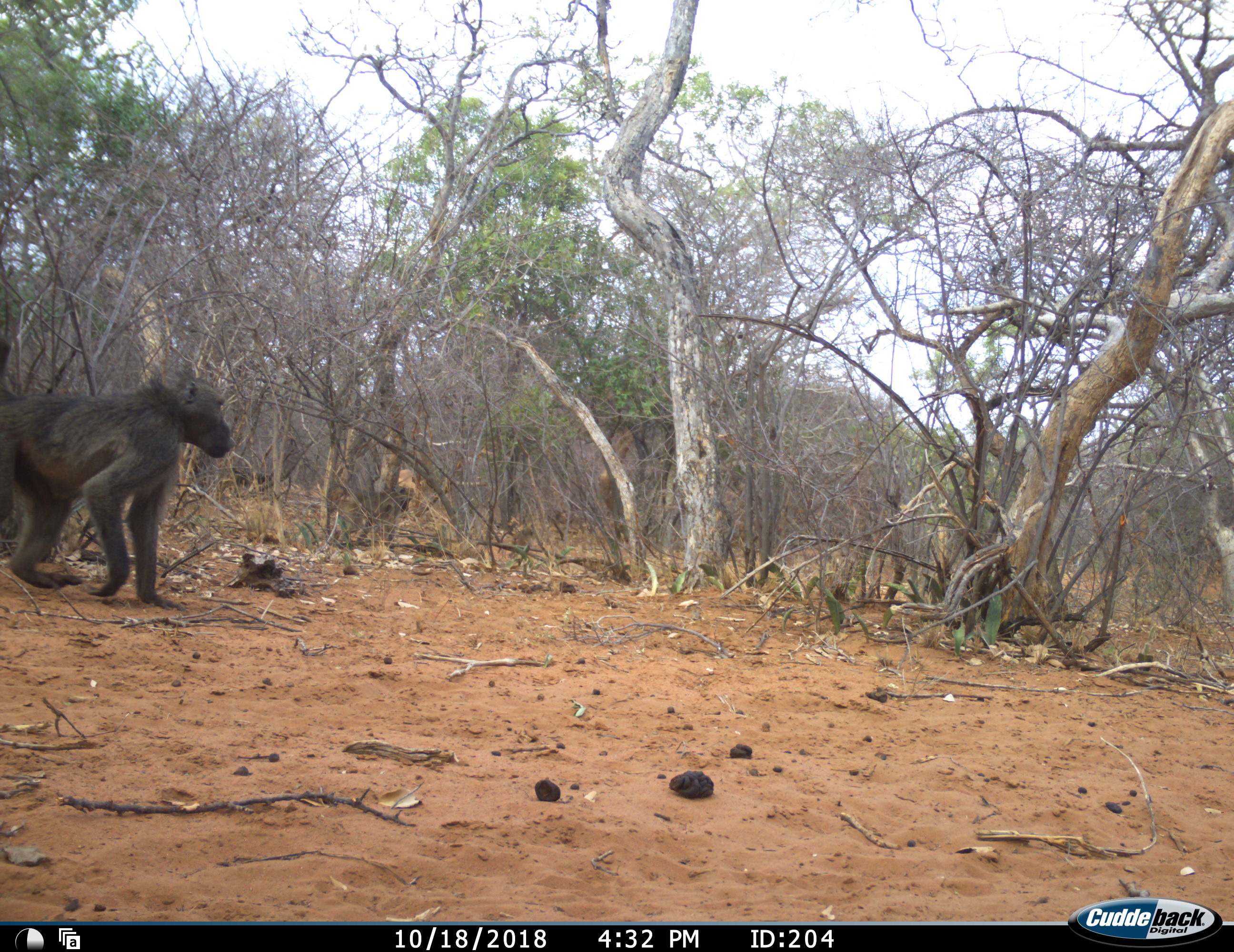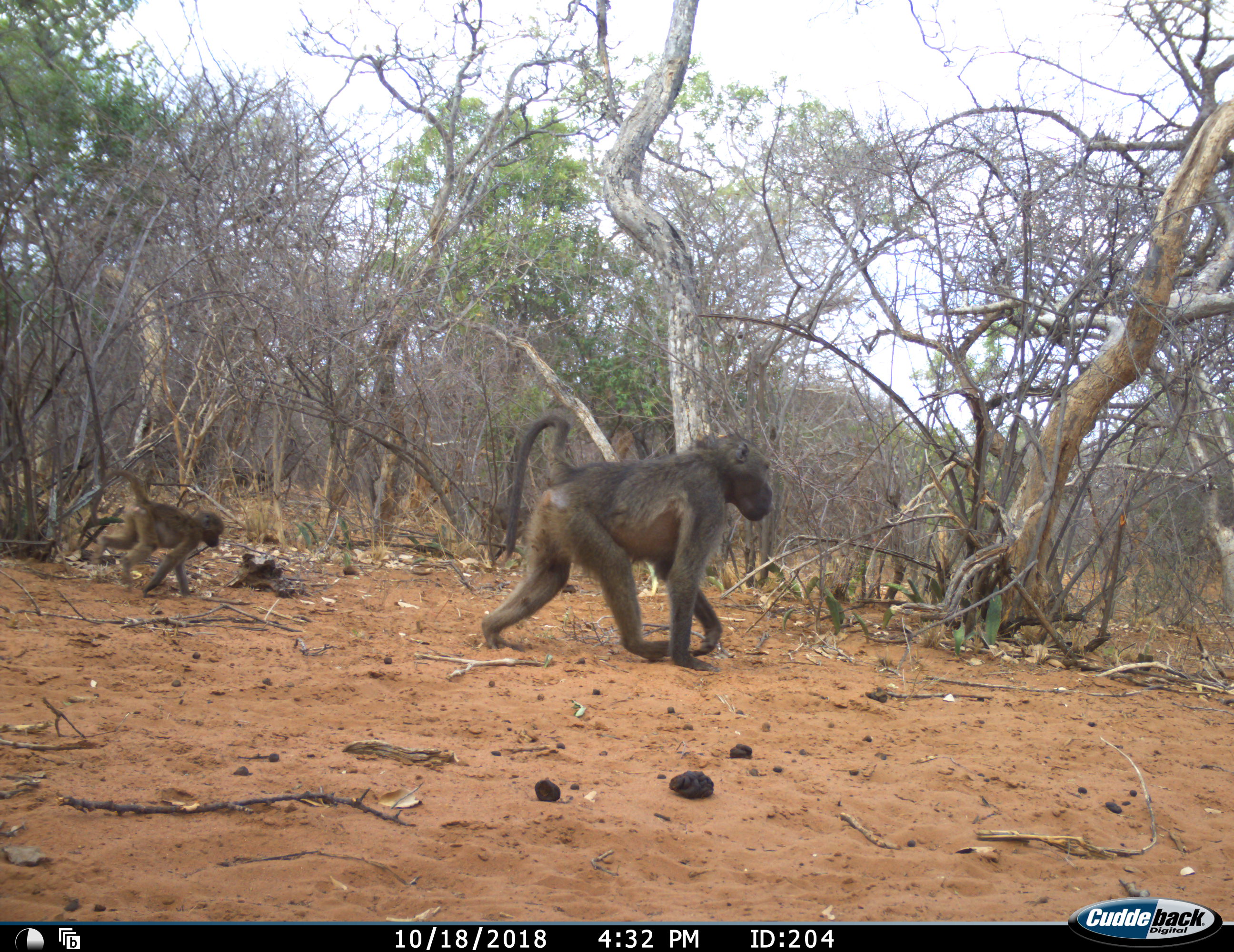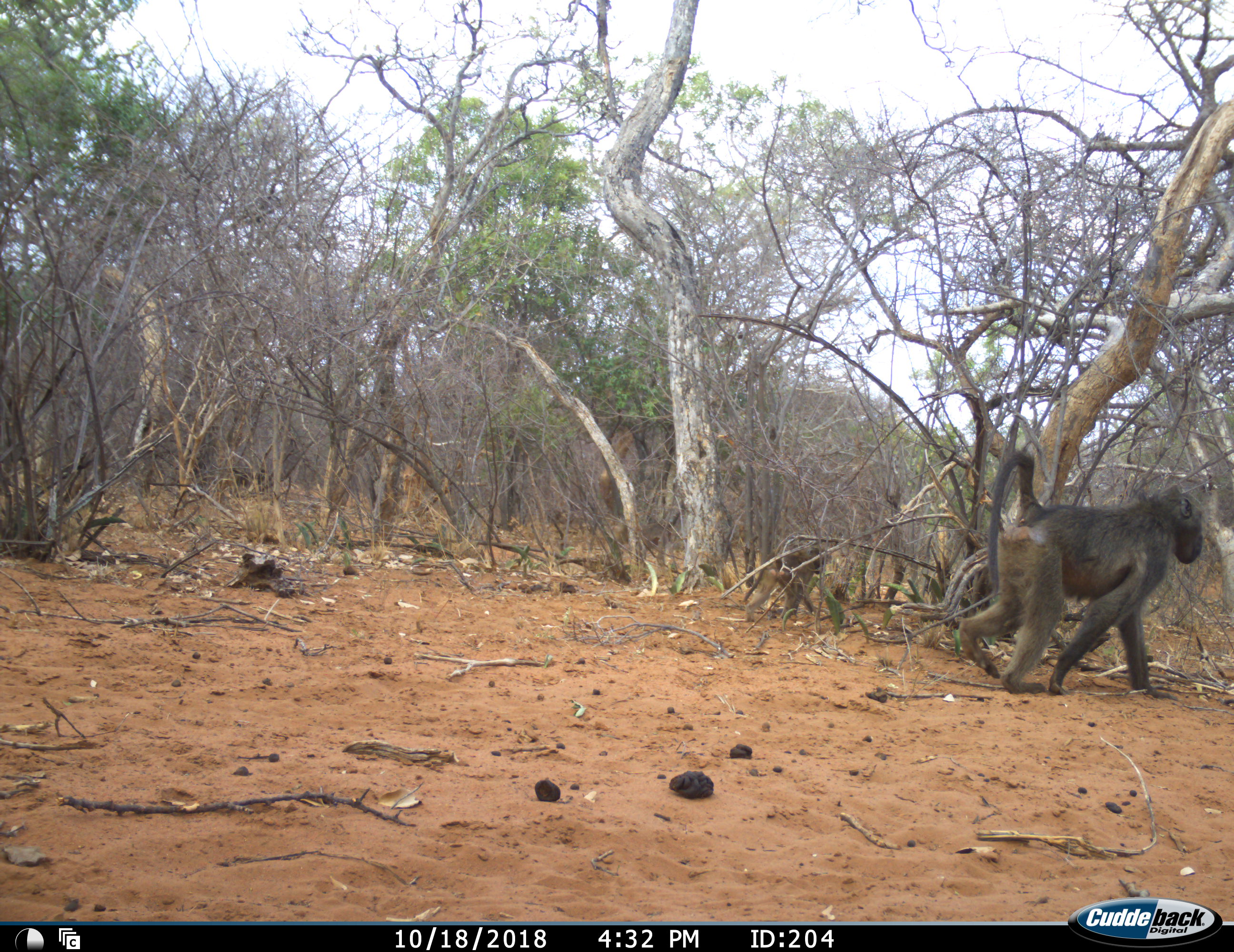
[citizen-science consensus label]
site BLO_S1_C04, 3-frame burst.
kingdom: Animalia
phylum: Chordata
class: Mammalia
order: Primates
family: Cercopithecidae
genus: Papio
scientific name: Papio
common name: baboon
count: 2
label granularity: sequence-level